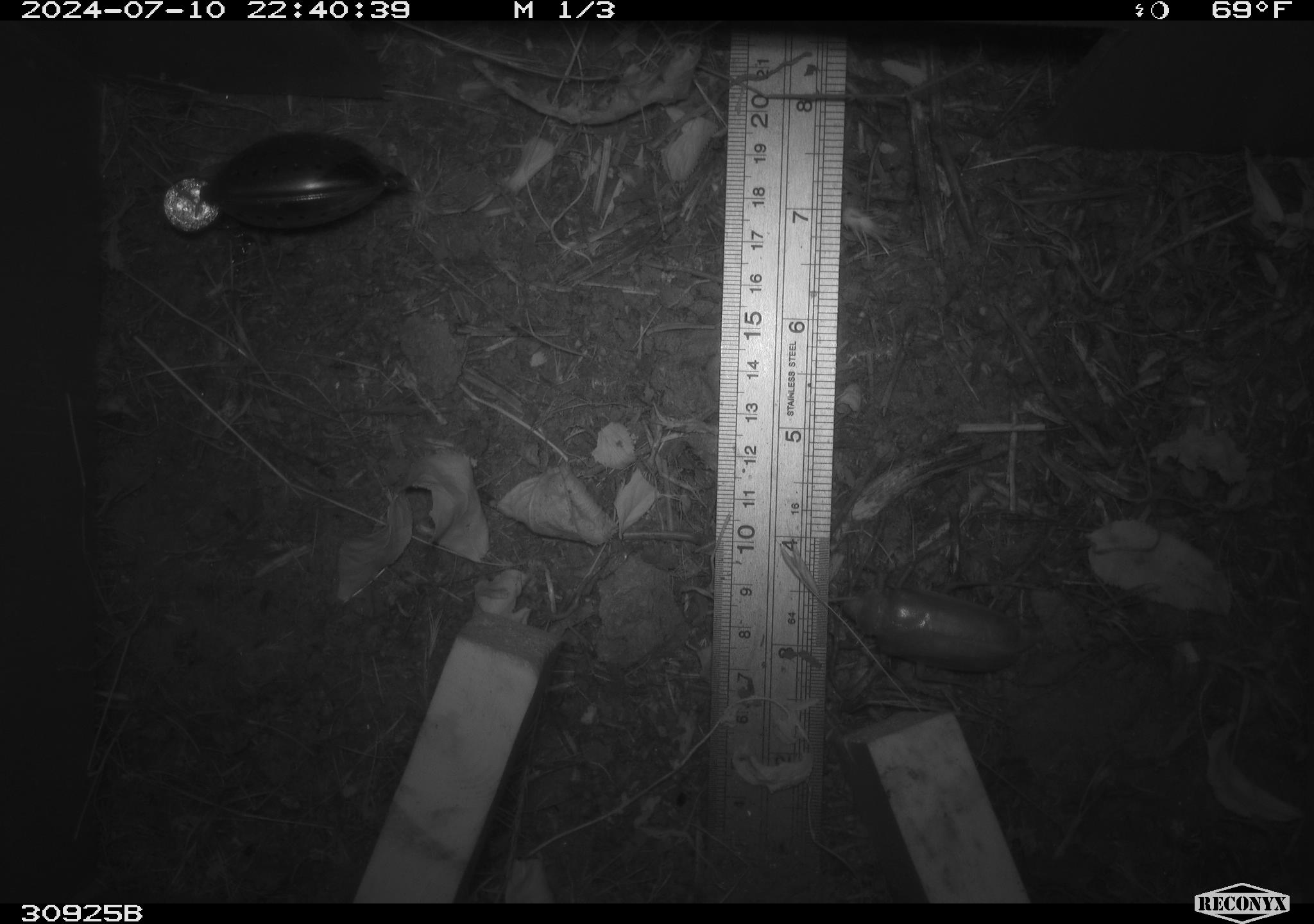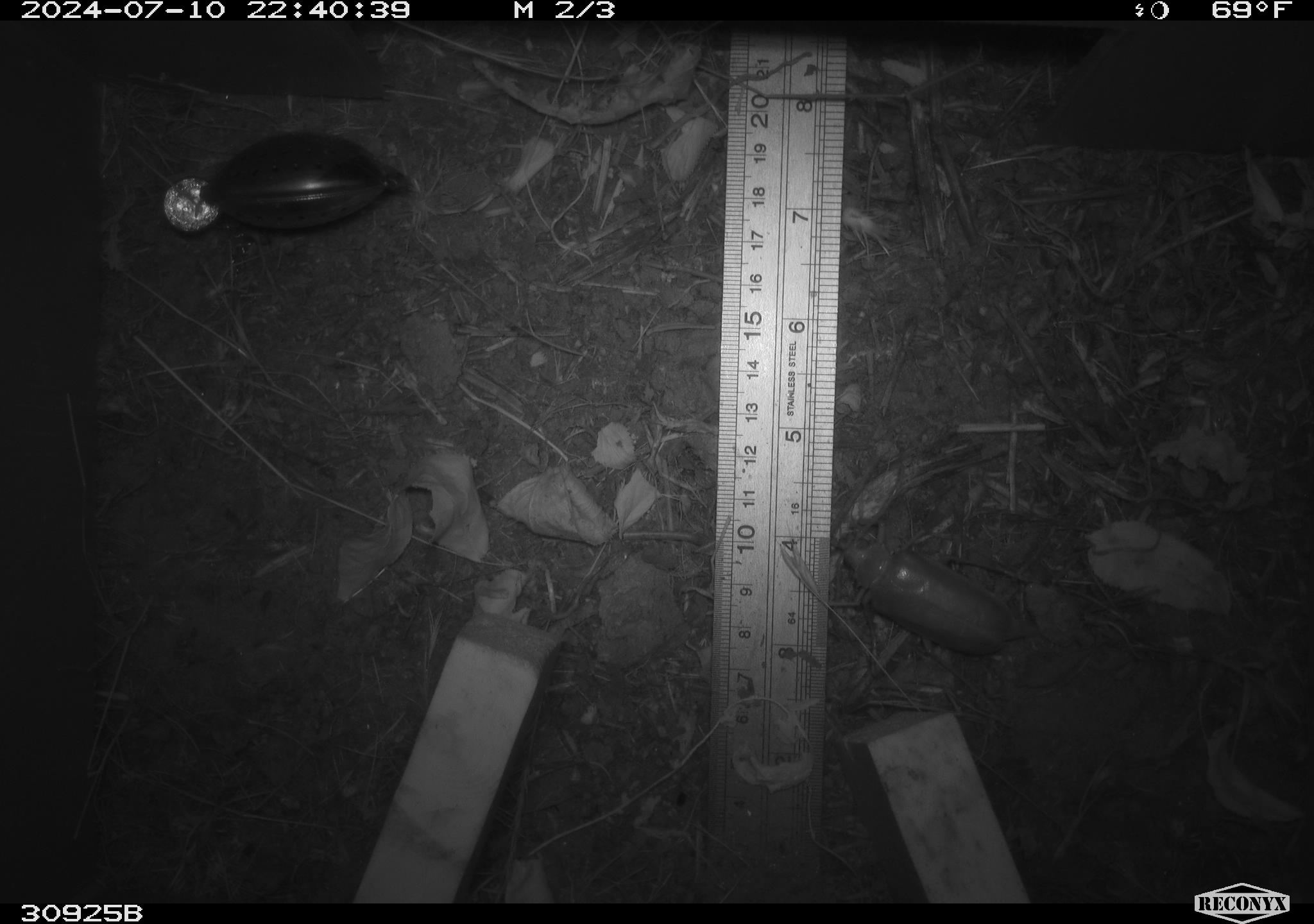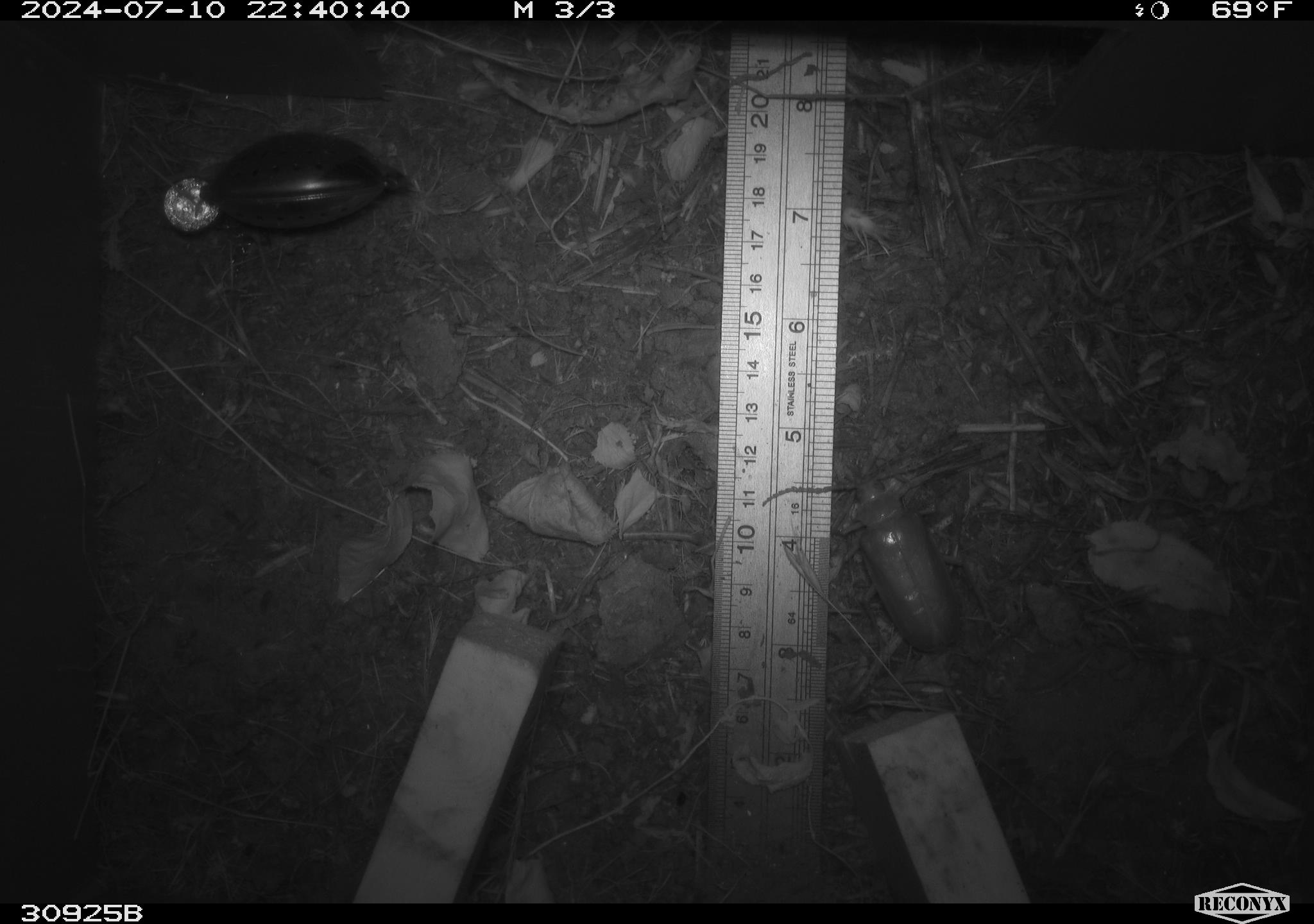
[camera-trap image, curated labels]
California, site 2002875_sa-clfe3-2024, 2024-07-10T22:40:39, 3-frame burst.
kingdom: Animalia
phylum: Arthropoda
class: Insecta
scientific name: Insecta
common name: insect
Insect (Insecta).